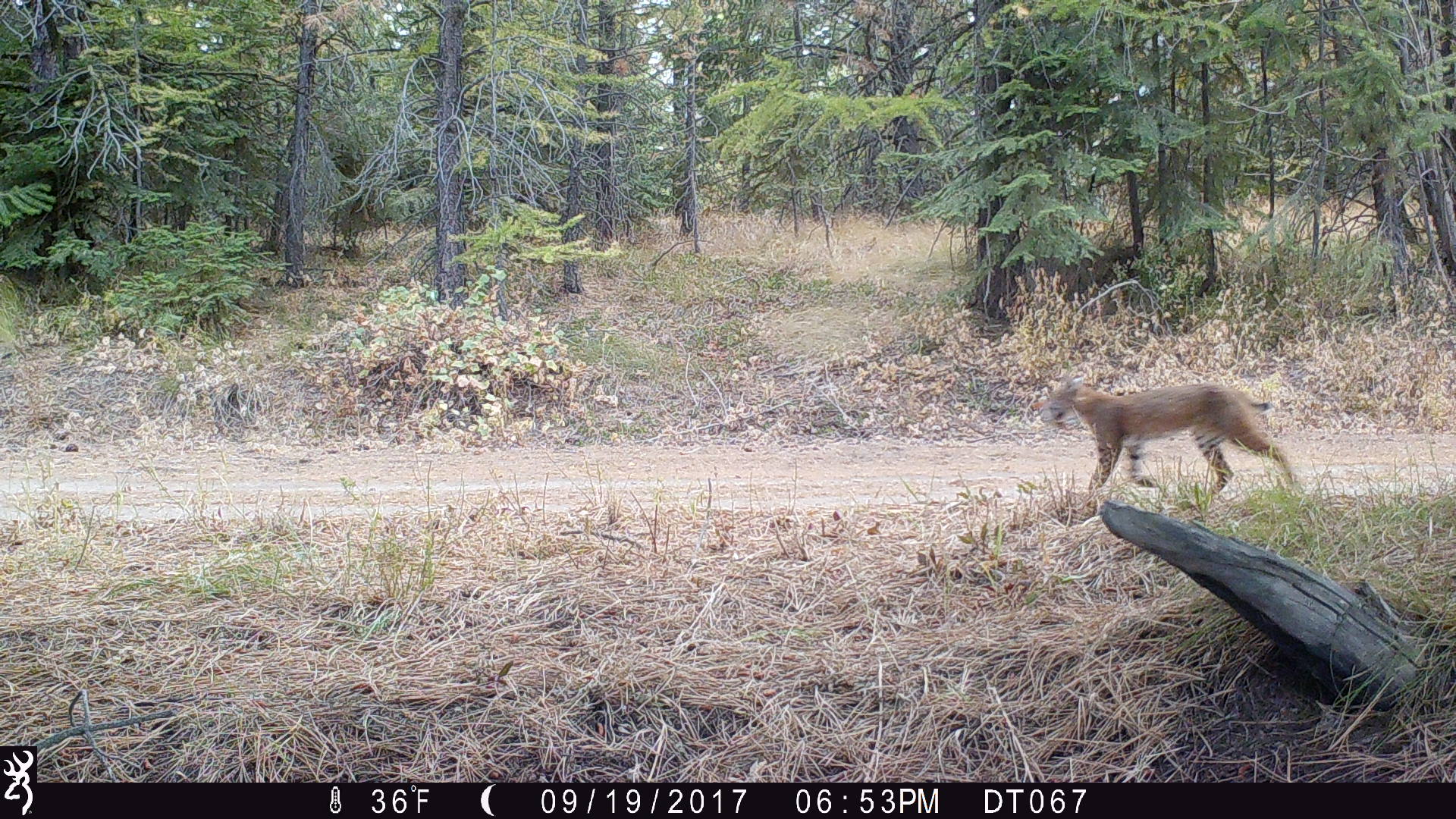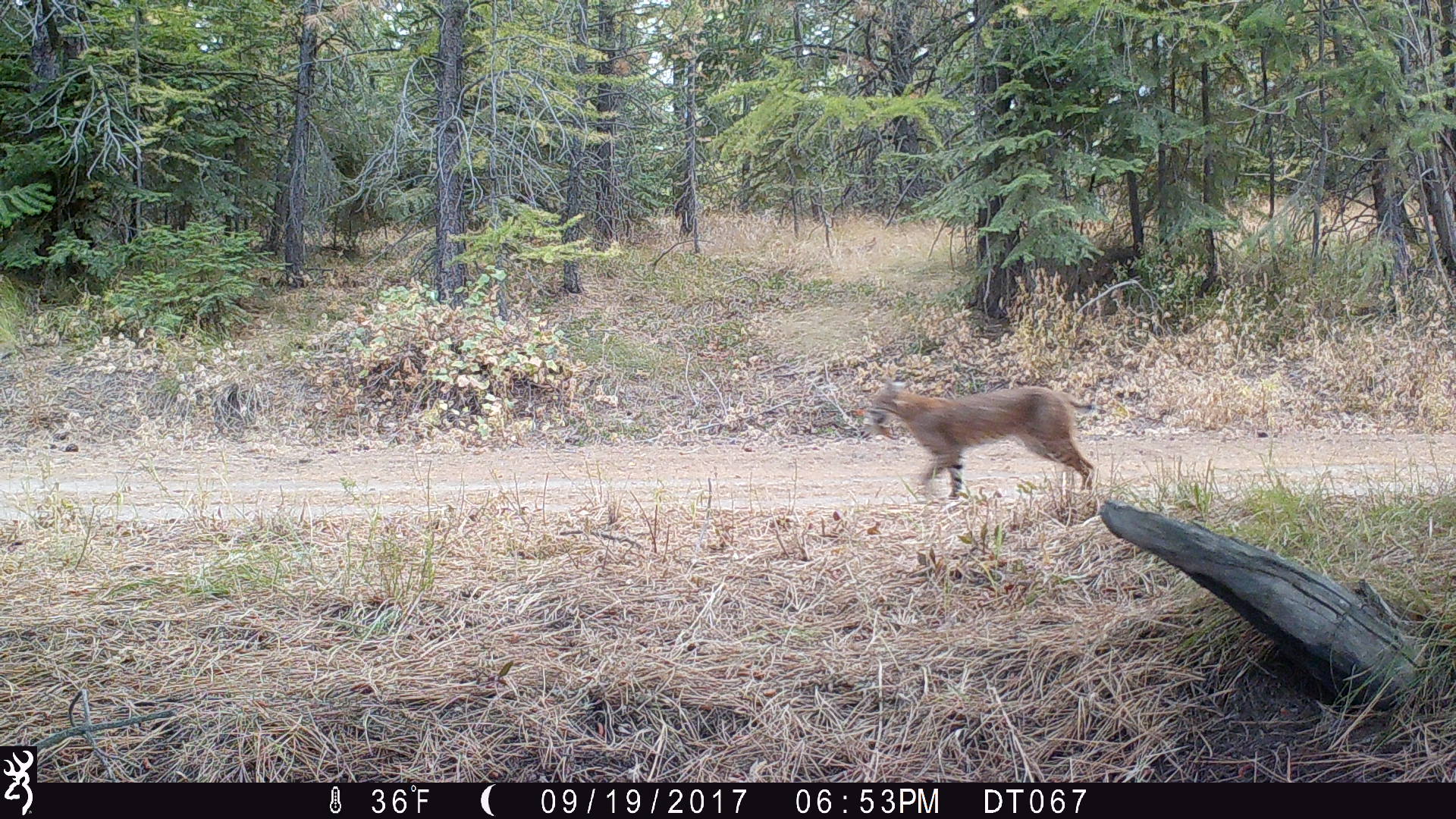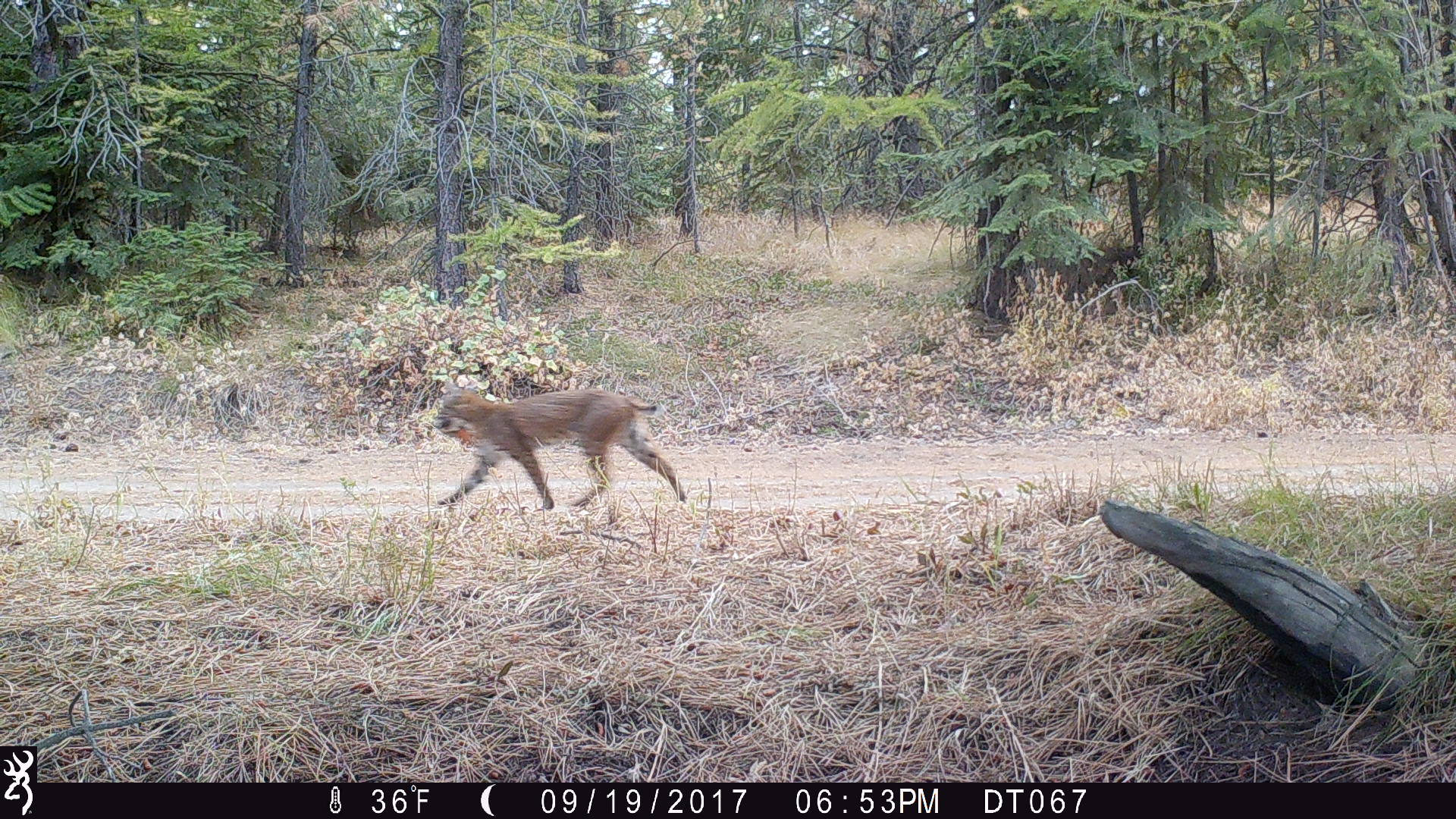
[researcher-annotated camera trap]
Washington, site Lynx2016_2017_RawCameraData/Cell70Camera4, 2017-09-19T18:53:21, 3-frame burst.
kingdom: Animalia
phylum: Chordata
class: Mammalia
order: Carnivora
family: Felidae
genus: Lynx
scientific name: Lynx rufus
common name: bobcat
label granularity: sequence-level